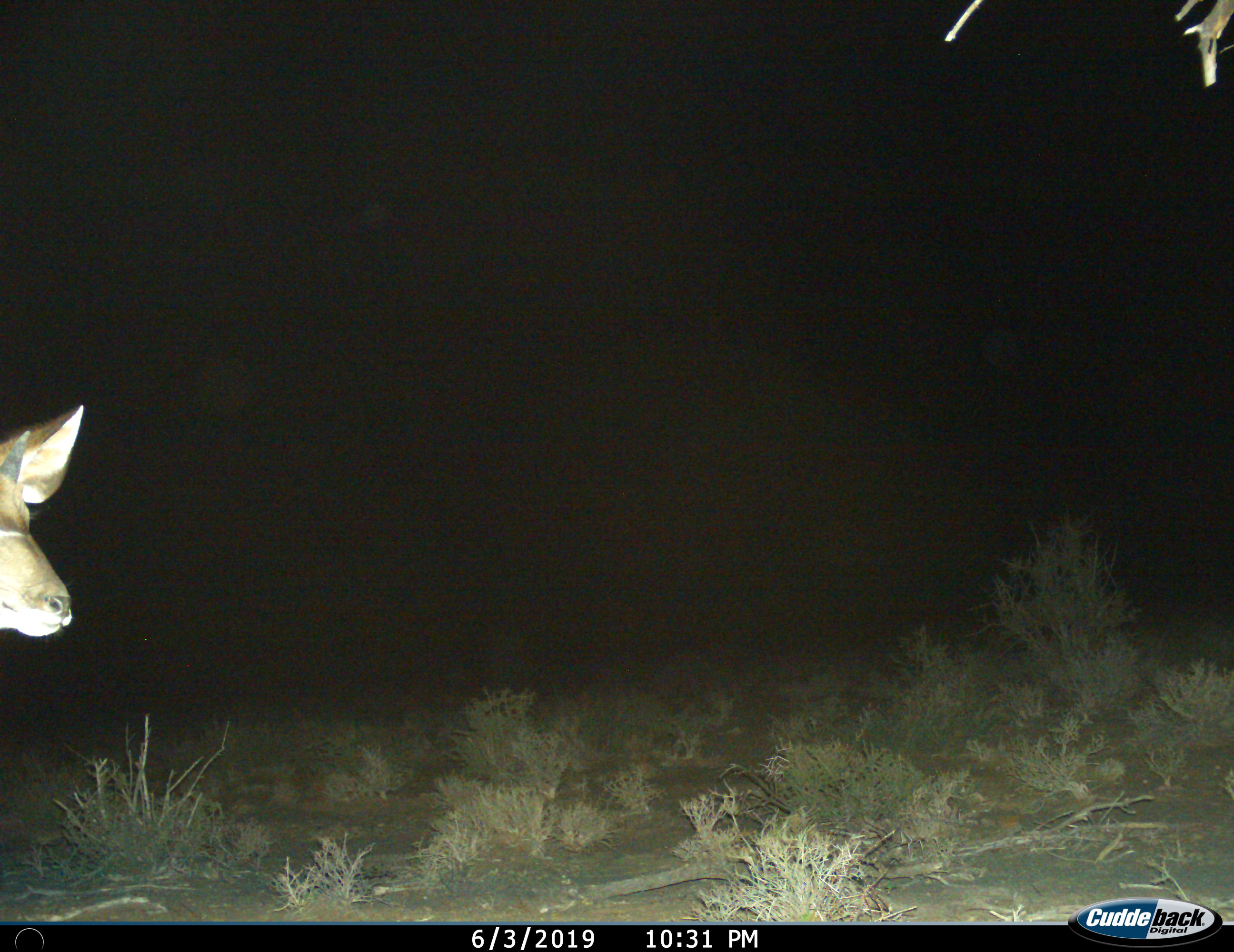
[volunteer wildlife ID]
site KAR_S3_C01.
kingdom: Animalia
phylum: Chordata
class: Mammalia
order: Artiodactyla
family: Bovidae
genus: Tragelaphus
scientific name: Tragelaphus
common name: kudu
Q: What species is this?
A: Kudu (Tragelaphus).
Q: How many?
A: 1.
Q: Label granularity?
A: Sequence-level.